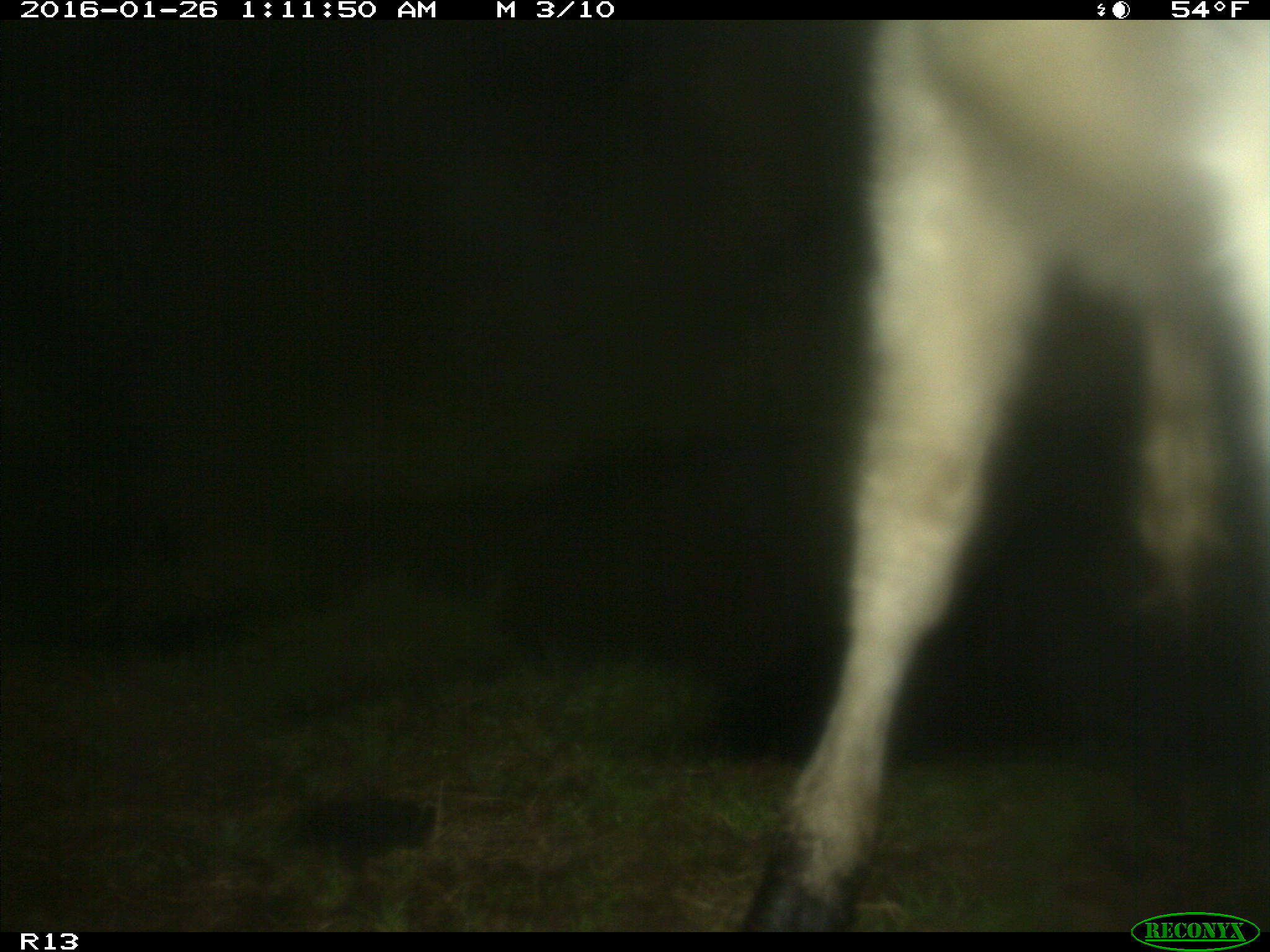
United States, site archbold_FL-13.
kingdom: Animalia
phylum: Chordata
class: Mammalia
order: Artiodactyla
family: Bovidae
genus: Bos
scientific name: Bos taurus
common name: domestic cow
Bos taurus (domestic cow).